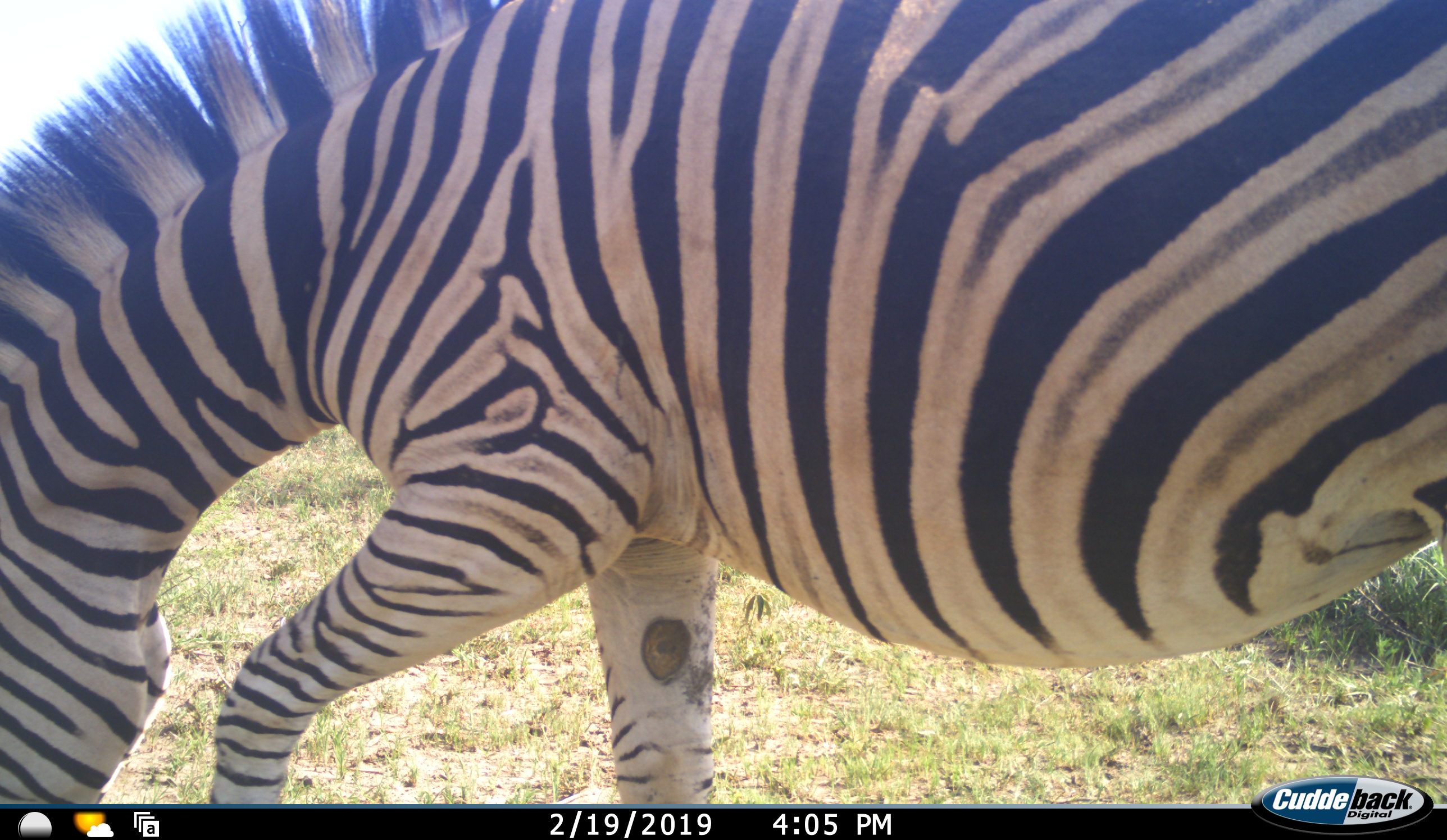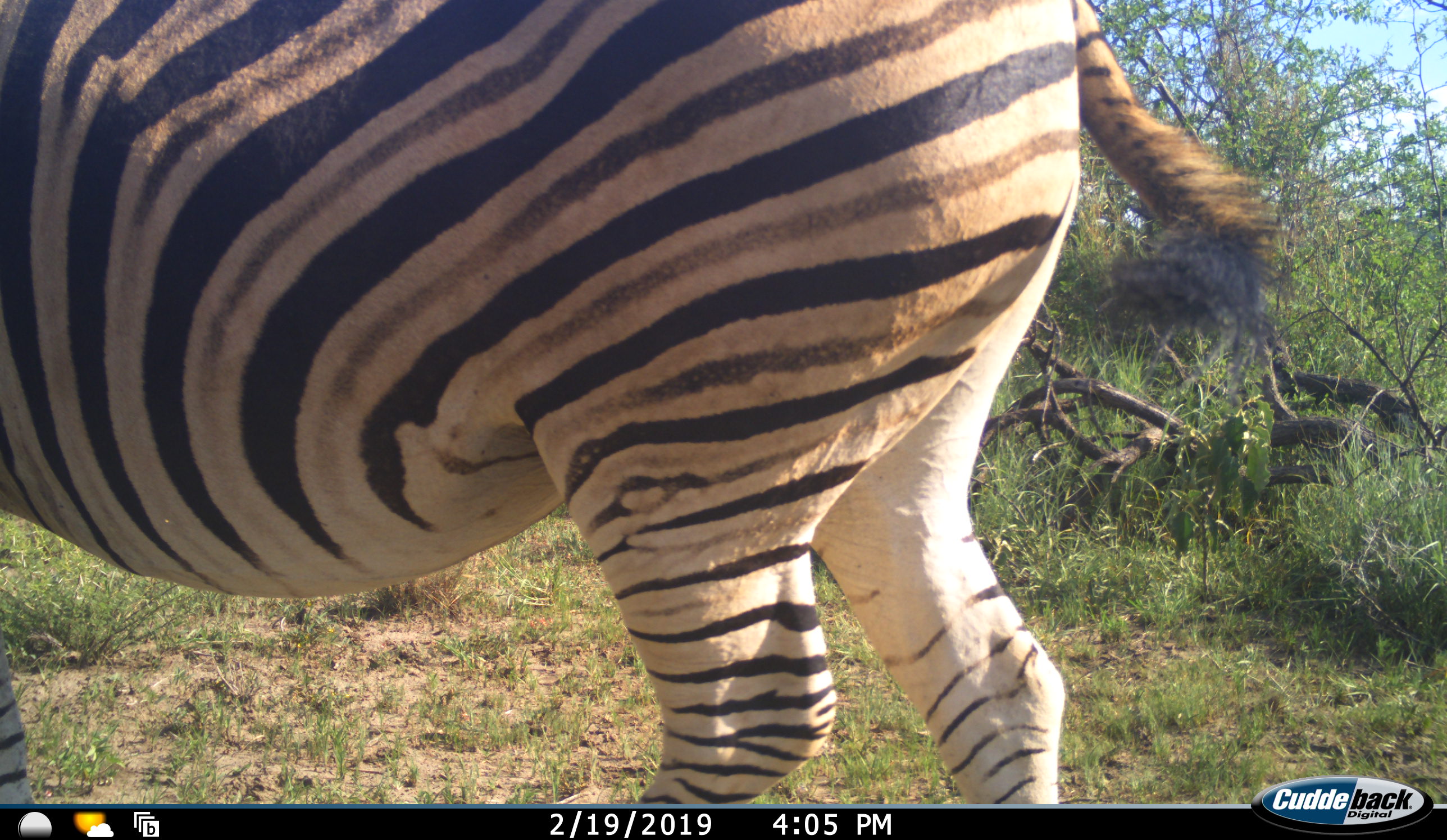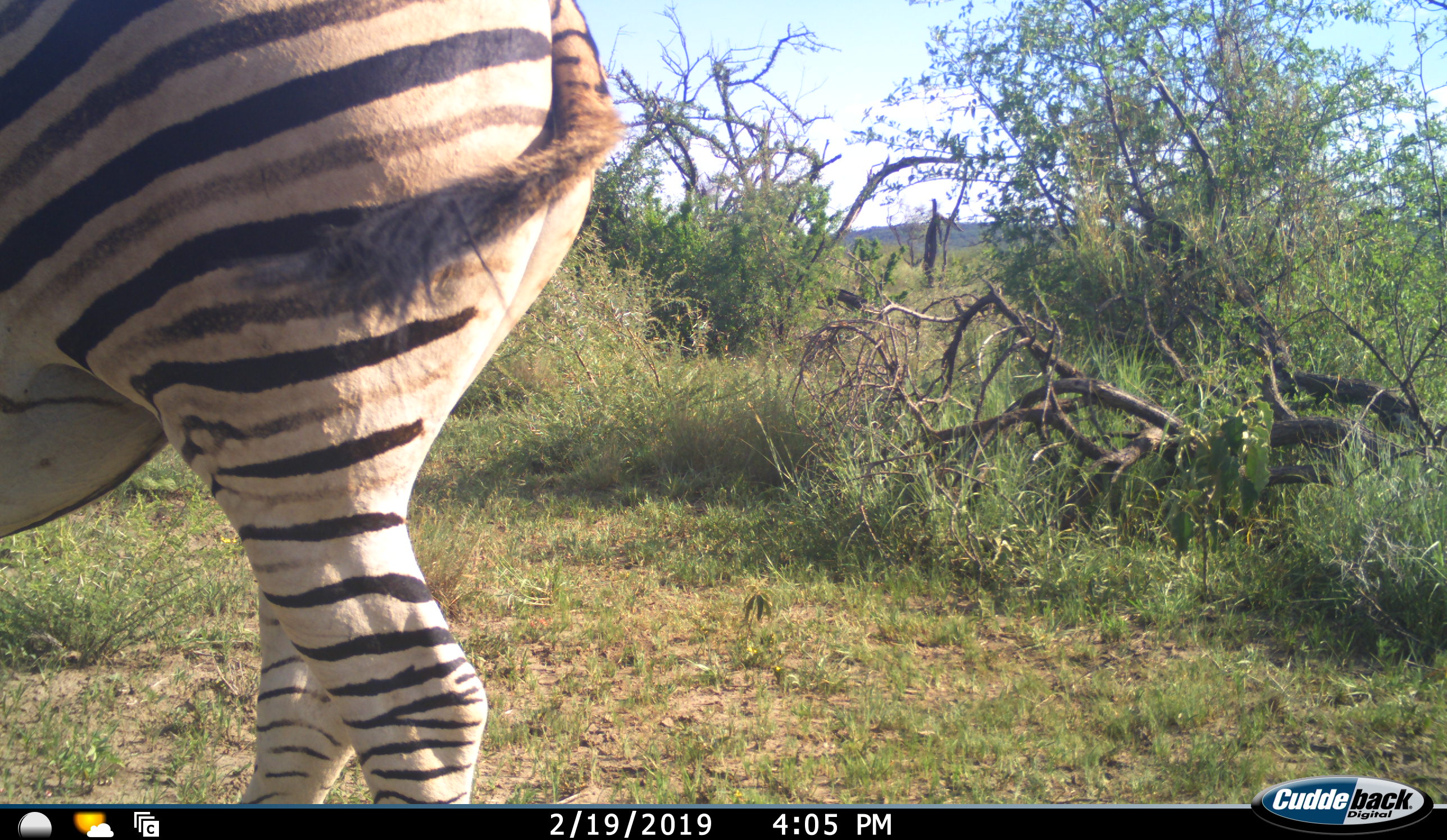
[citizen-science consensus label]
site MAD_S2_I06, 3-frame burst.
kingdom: Animalia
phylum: Chordata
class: Mammalia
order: Perissodactyla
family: Equidae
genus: Equus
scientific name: Equus quagga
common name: plains zebra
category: zebraplains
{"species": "zebraplains (plains zebra) (Equus quagga)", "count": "1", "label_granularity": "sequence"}